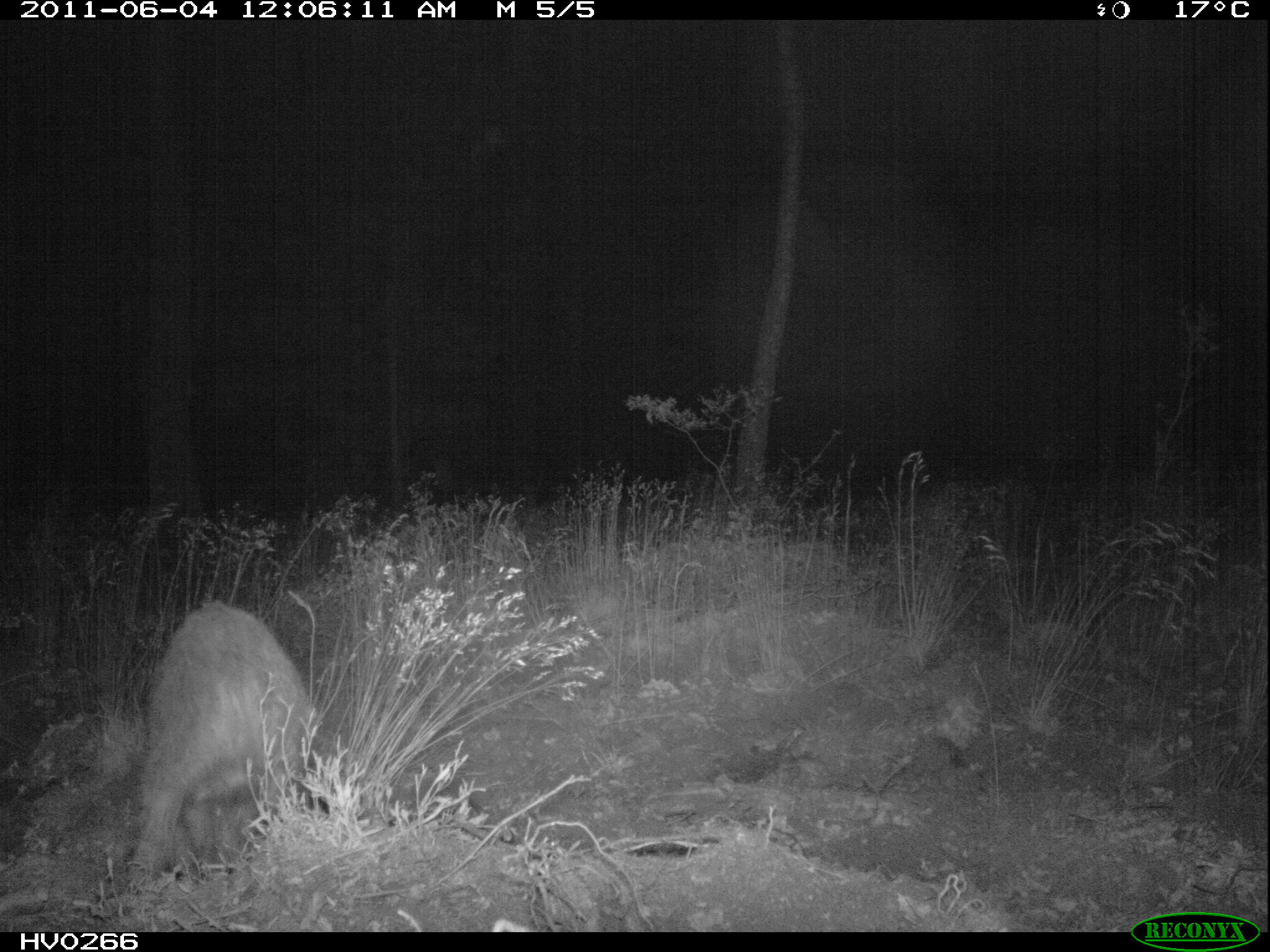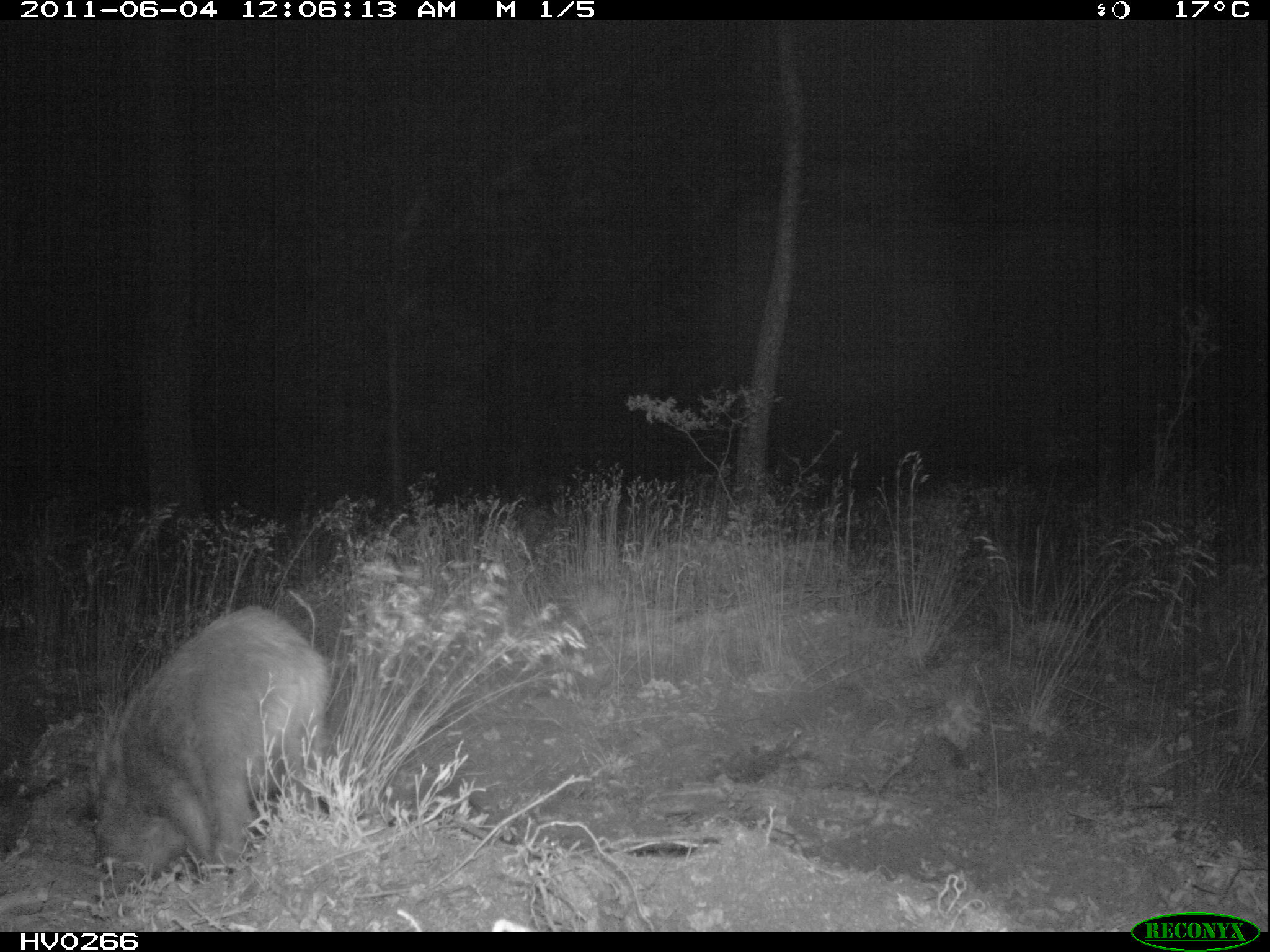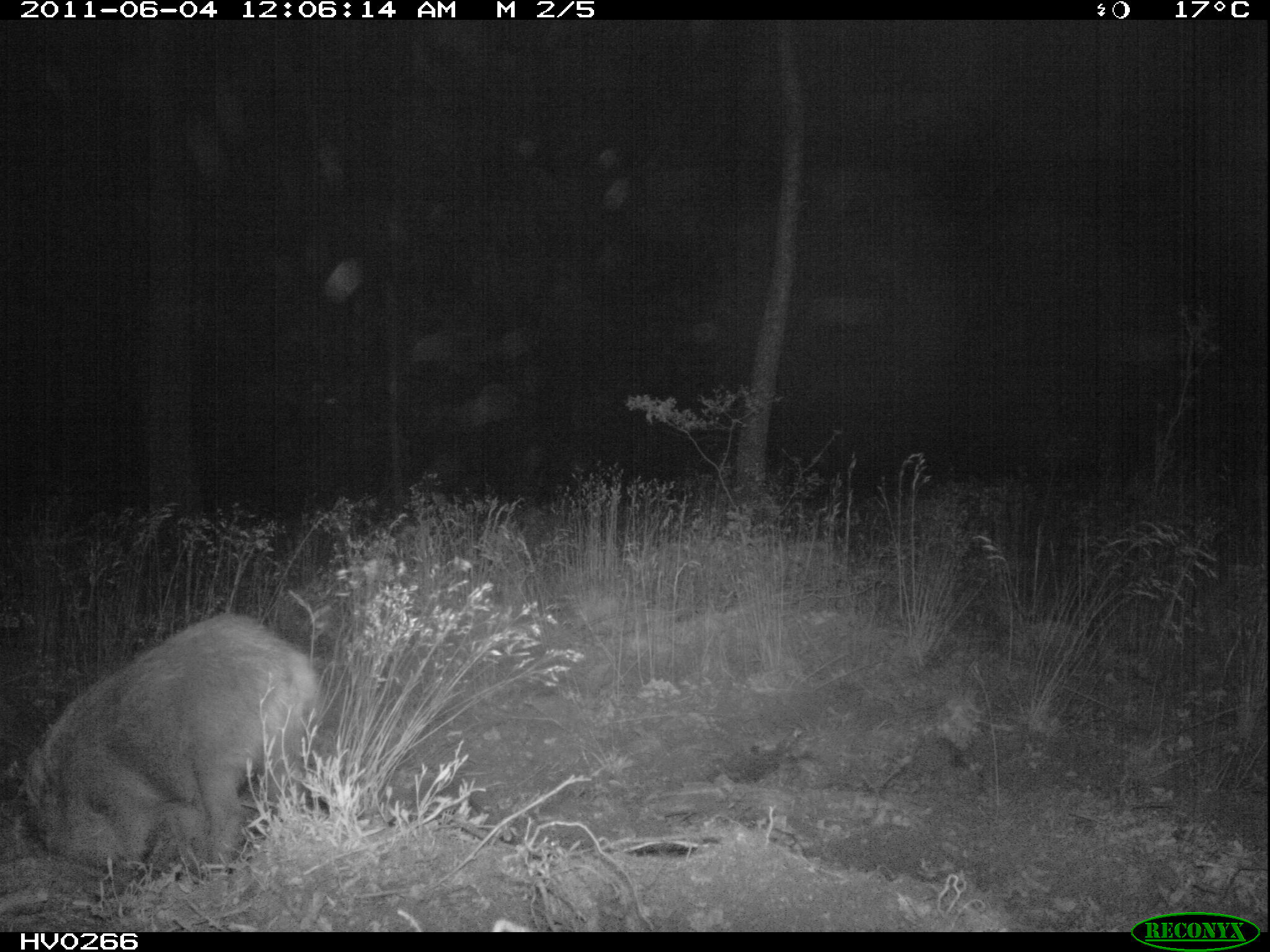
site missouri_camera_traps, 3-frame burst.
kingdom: Animalia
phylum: Chordata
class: Mammalia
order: Artiodactyla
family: Suidae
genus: Sus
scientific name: Sus scrofa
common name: wild boar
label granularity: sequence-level